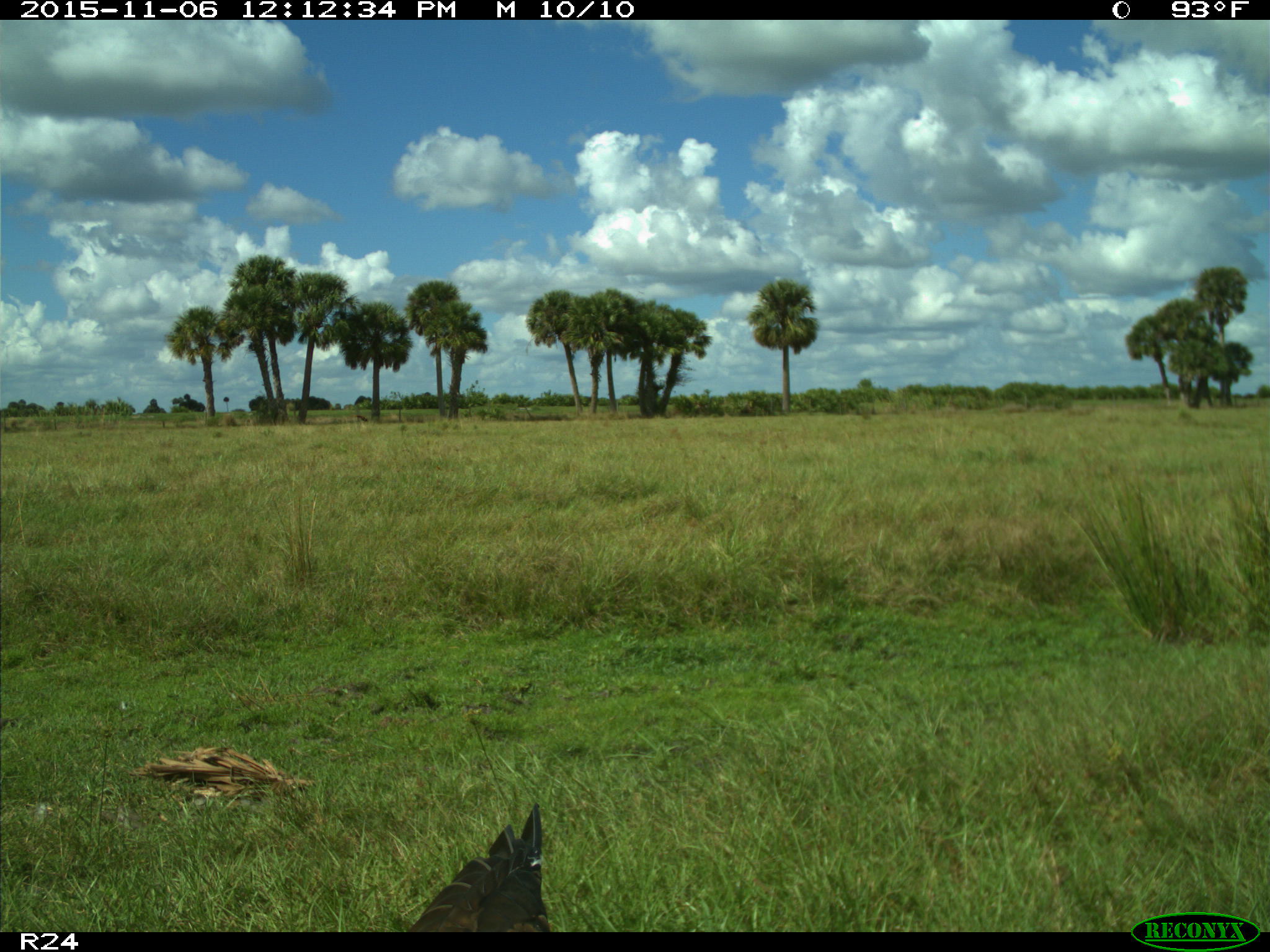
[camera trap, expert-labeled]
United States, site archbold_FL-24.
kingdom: Animalia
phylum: Chordata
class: Aves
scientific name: Aves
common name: birds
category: unidentified bird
Unidentified bird (birds) (Aves).